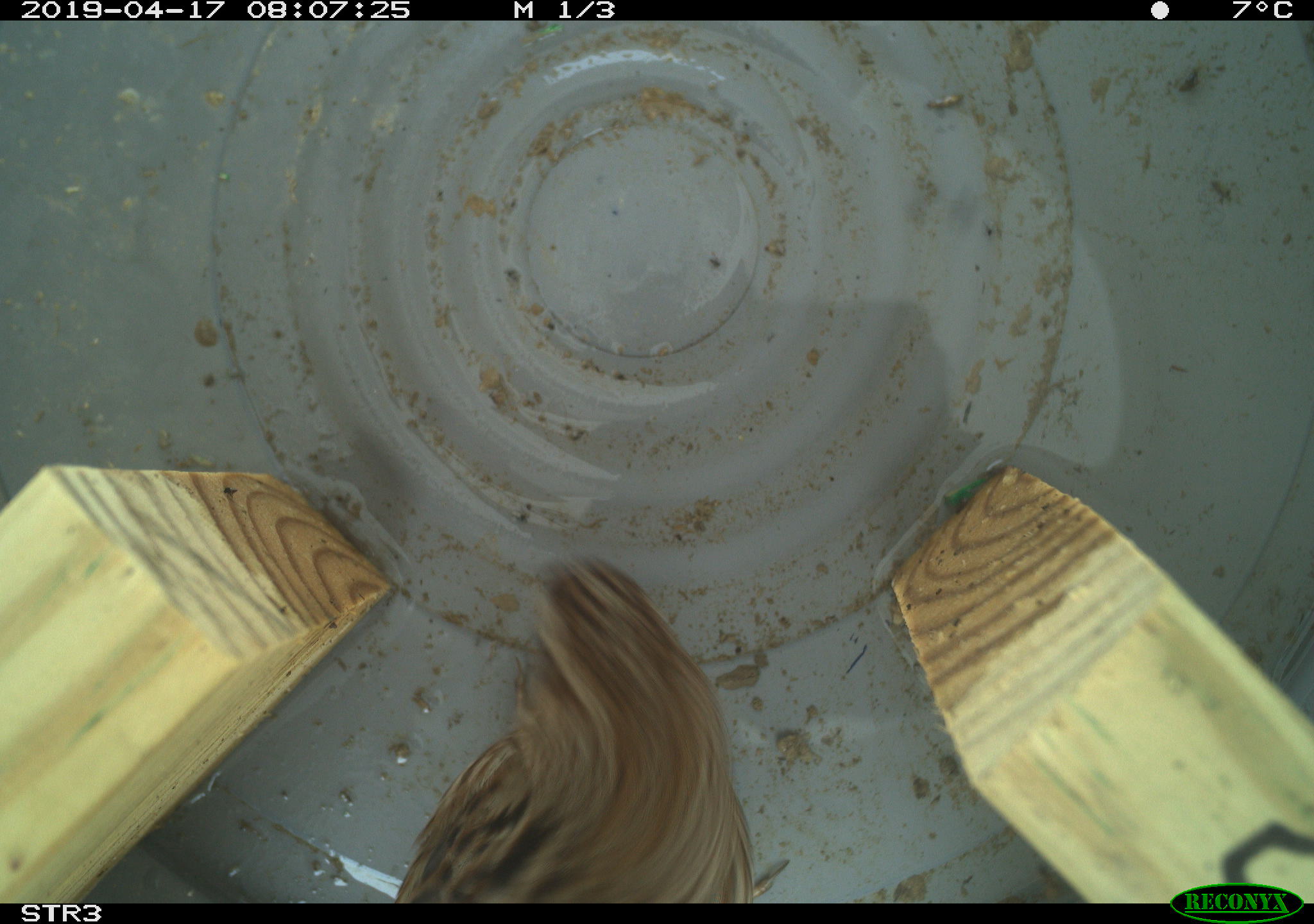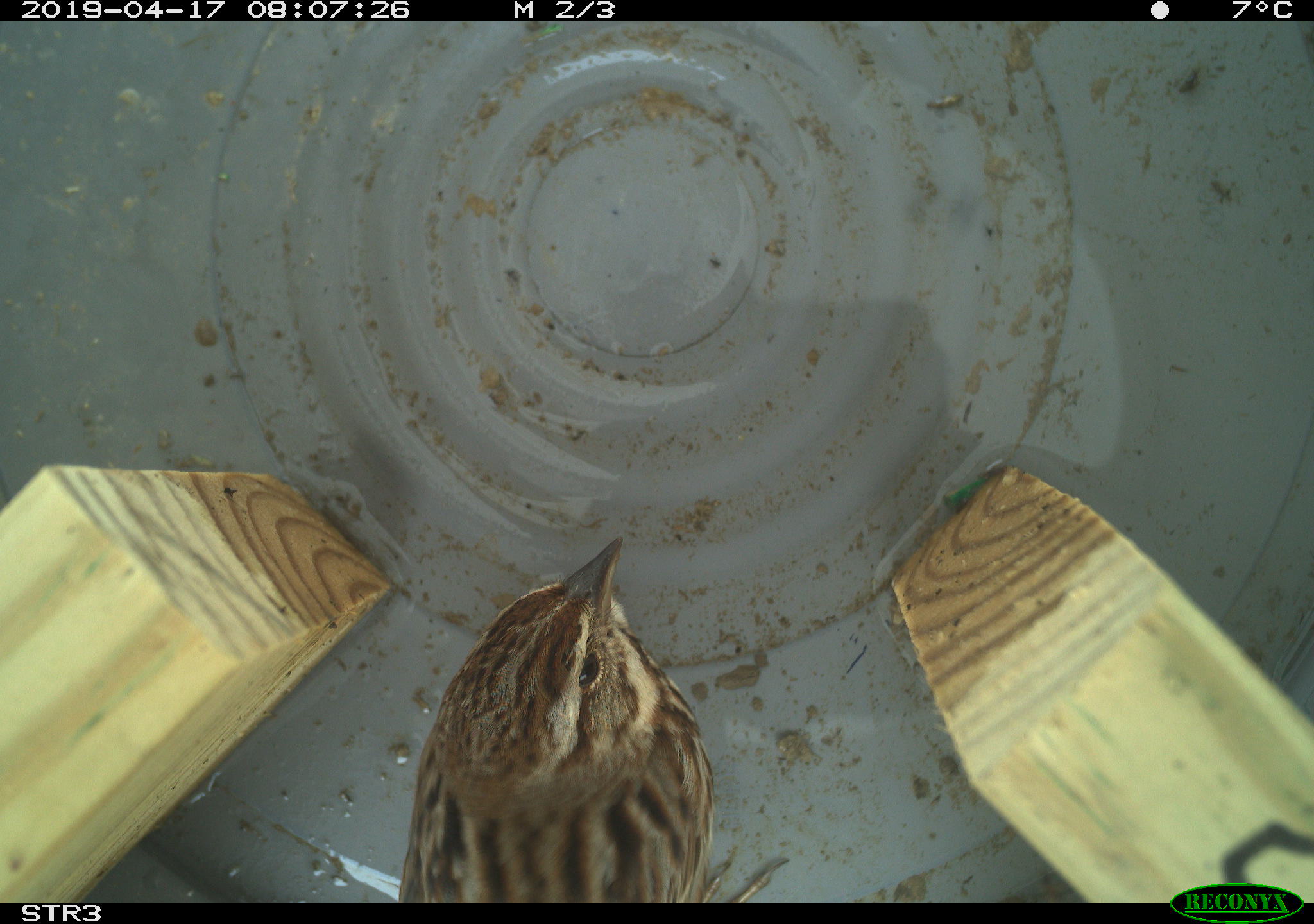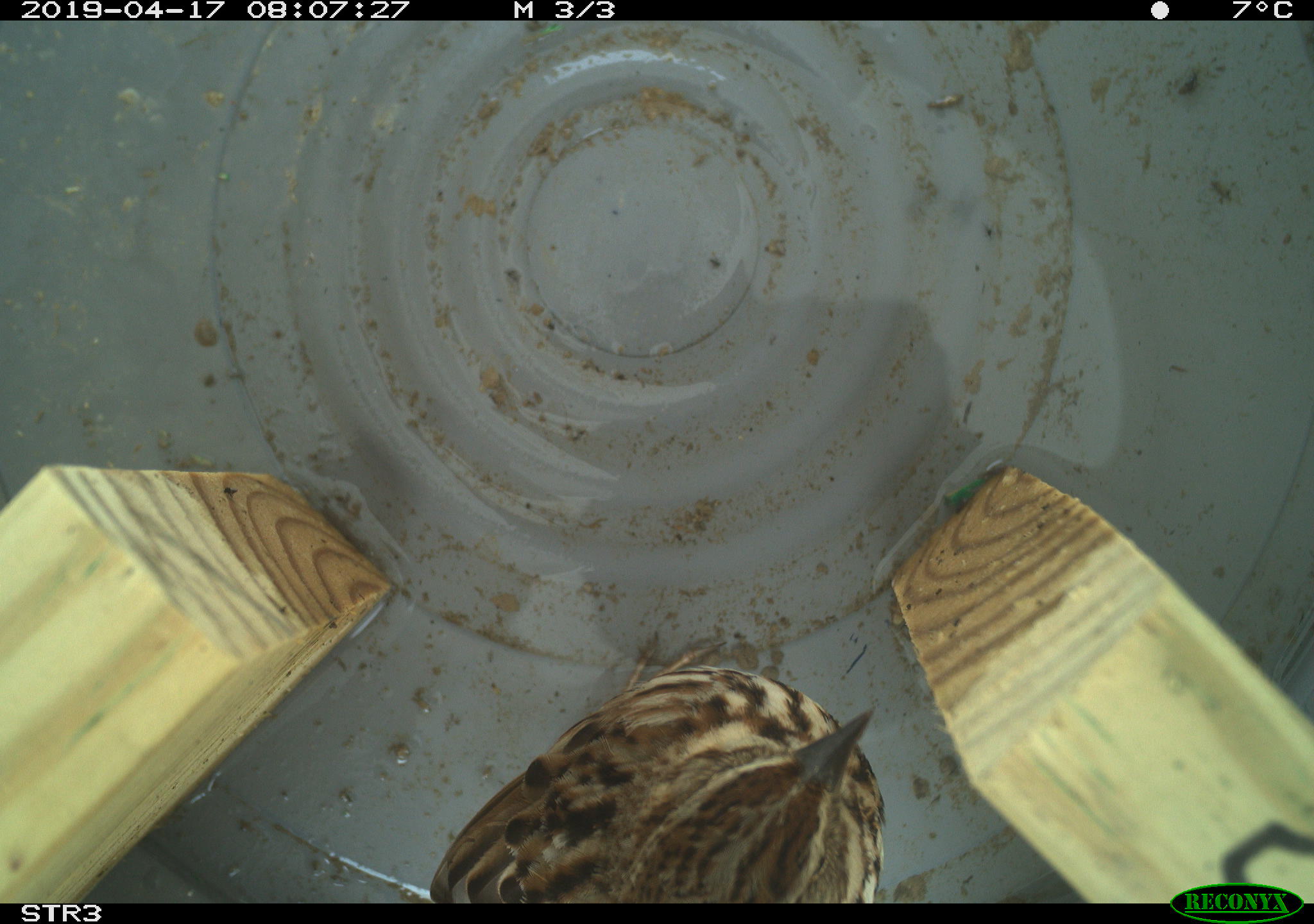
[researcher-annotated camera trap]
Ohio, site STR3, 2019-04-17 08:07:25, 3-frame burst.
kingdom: Animalia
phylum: Chordata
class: Aves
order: Passeriformes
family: Passerellidae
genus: Melospiza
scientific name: Melospiza melodia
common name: song sparrow